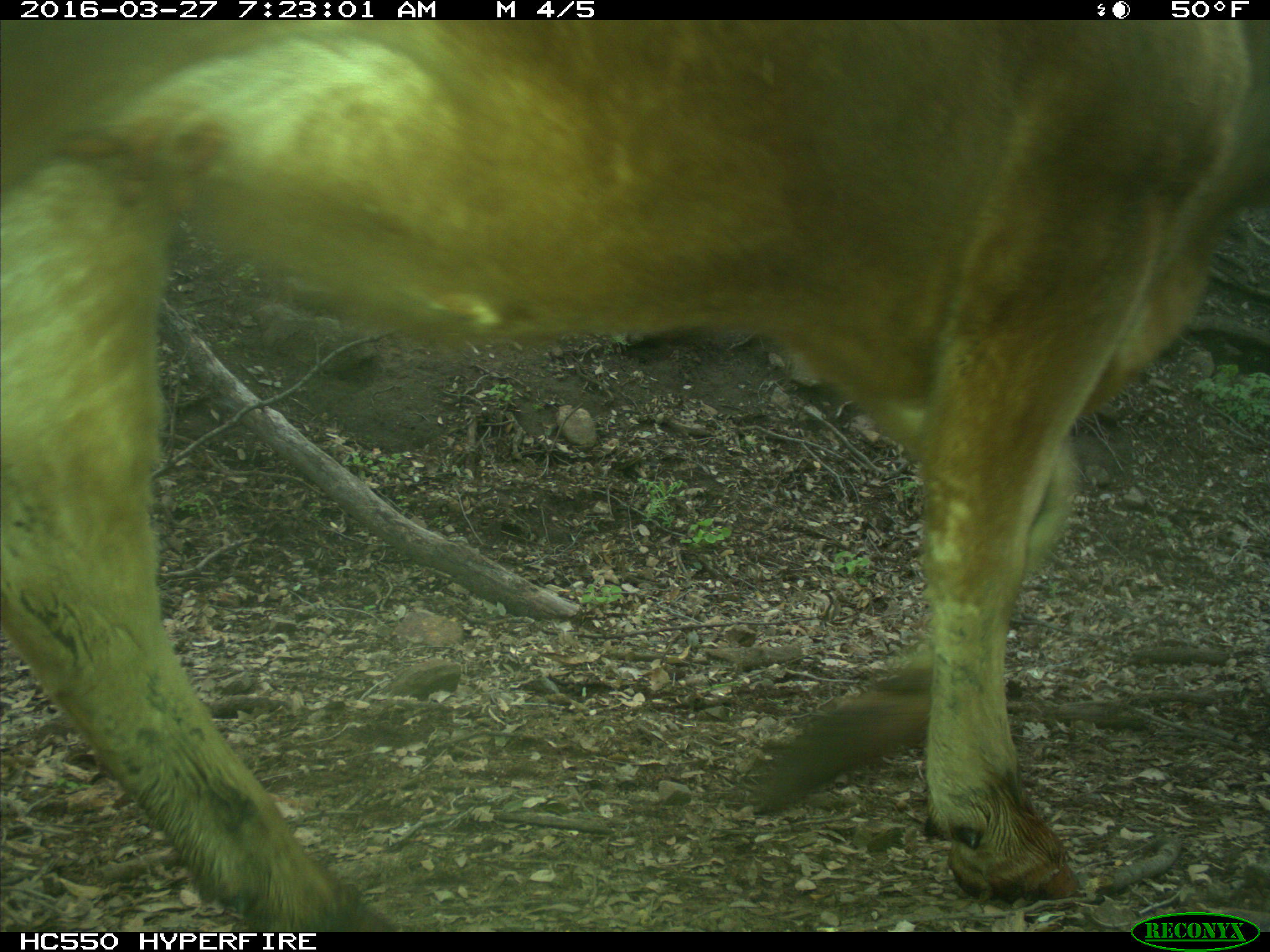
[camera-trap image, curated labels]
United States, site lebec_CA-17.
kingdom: Animalia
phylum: Chordata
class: Mammalia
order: Artiodactyla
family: Bovidae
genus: Bos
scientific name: Bos taurus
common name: domestic cow